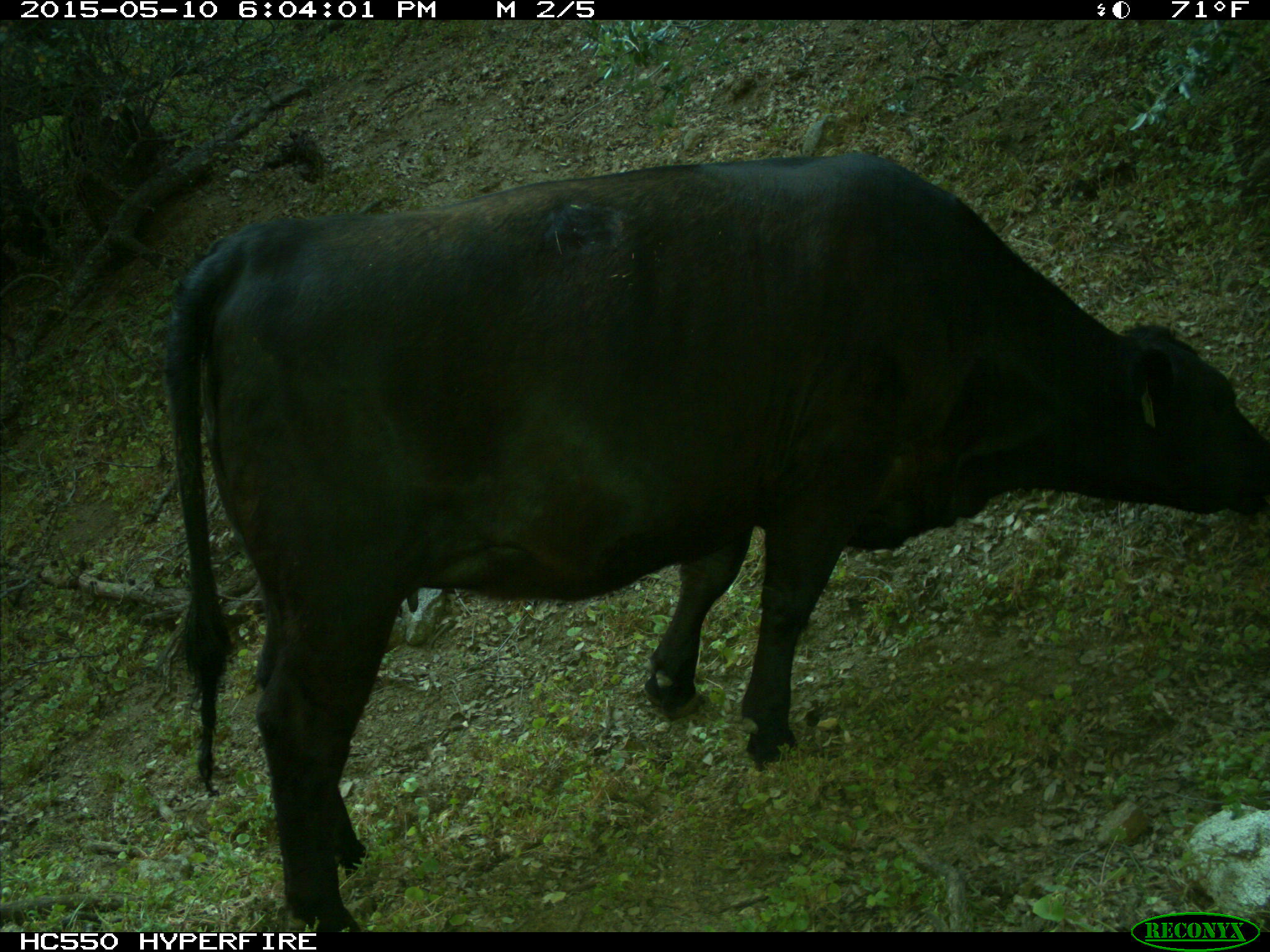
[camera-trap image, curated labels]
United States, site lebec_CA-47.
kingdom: Animalia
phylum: Chordata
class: Mammalia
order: Artiodactyla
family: Bovidae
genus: Bos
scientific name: Bos taurus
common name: domestic cow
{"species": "Bos taurus (domestic cow)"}